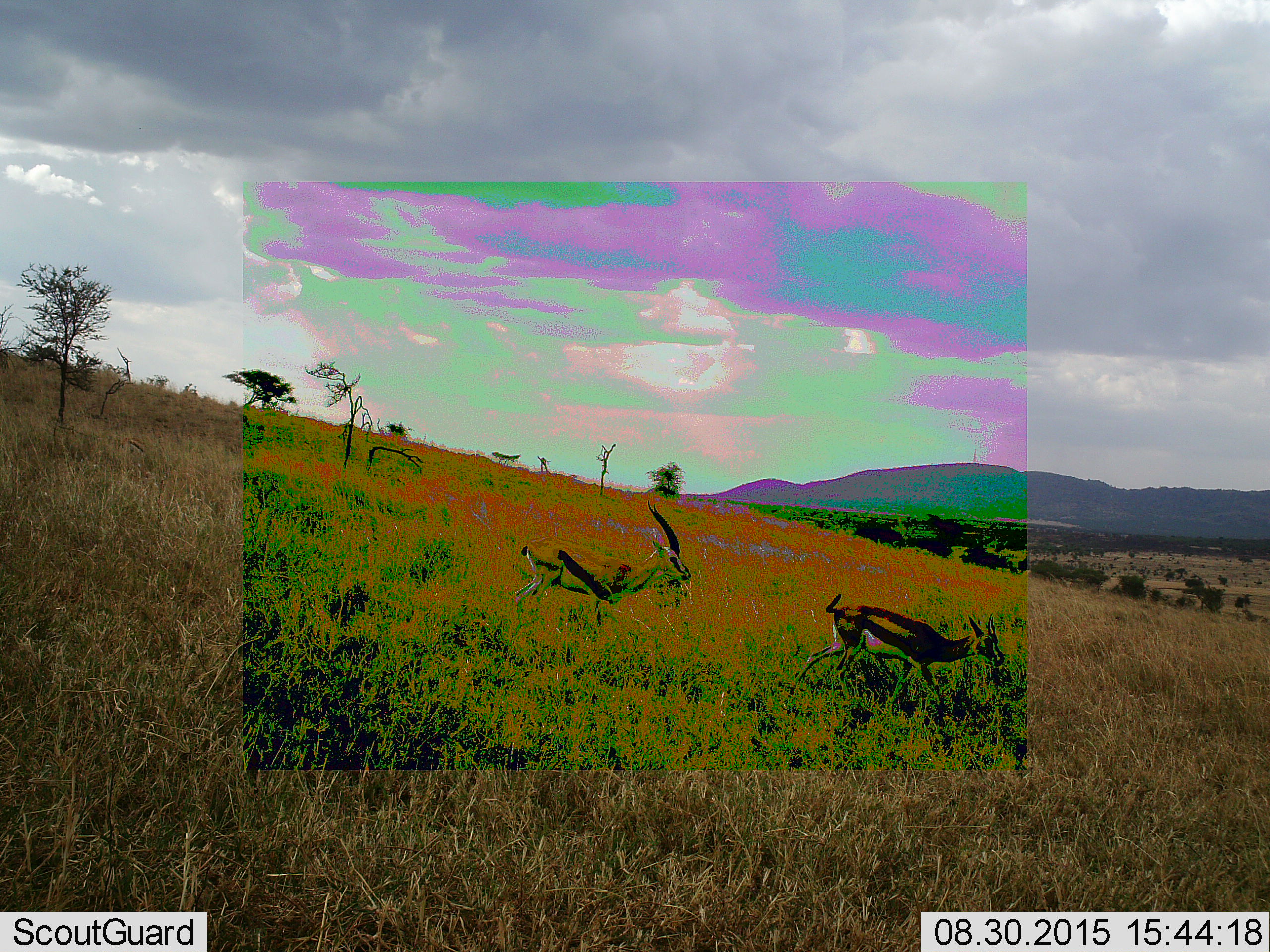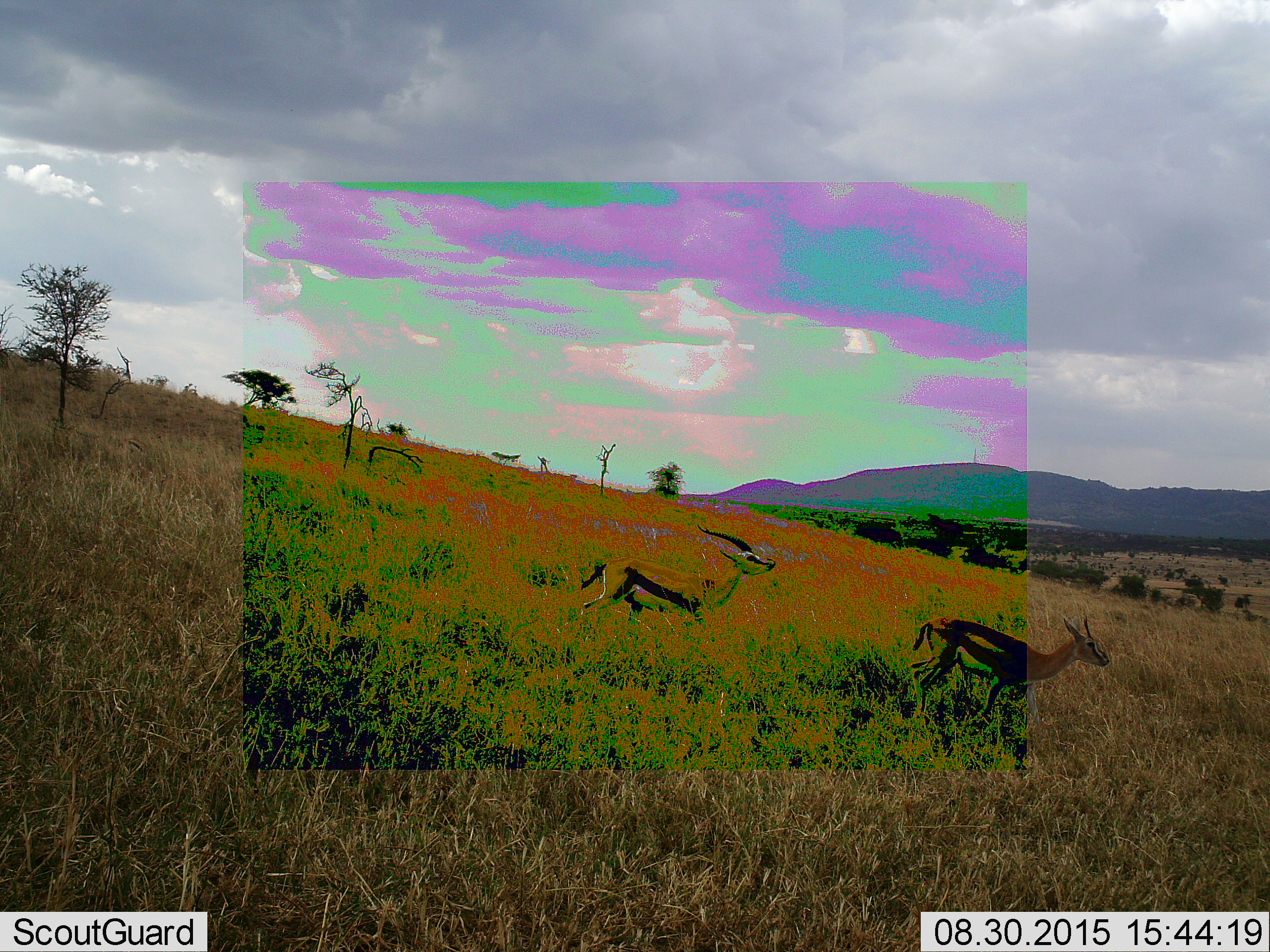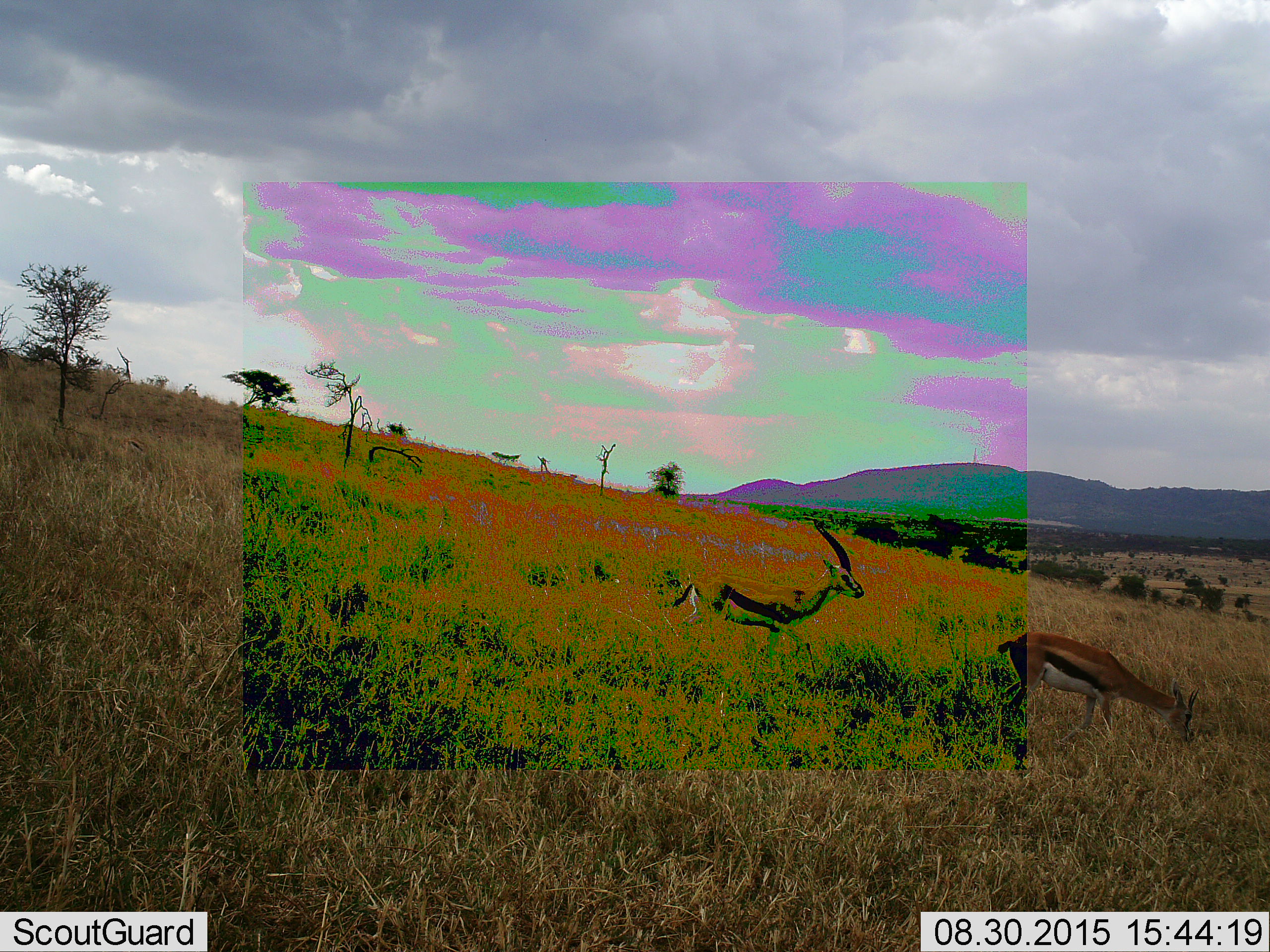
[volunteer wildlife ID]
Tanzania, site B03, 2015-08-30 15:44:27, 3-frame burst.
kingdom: Animalia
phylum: Chordata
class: Mammalia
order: Artiodactyla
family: Bovidae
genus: Eudorcas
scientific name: Eudorcas thomsonii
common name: thomson's gazelle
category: gazellethomsons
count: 2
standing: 6%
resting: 0%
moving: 94%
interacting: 6%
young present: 0%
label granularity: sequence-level